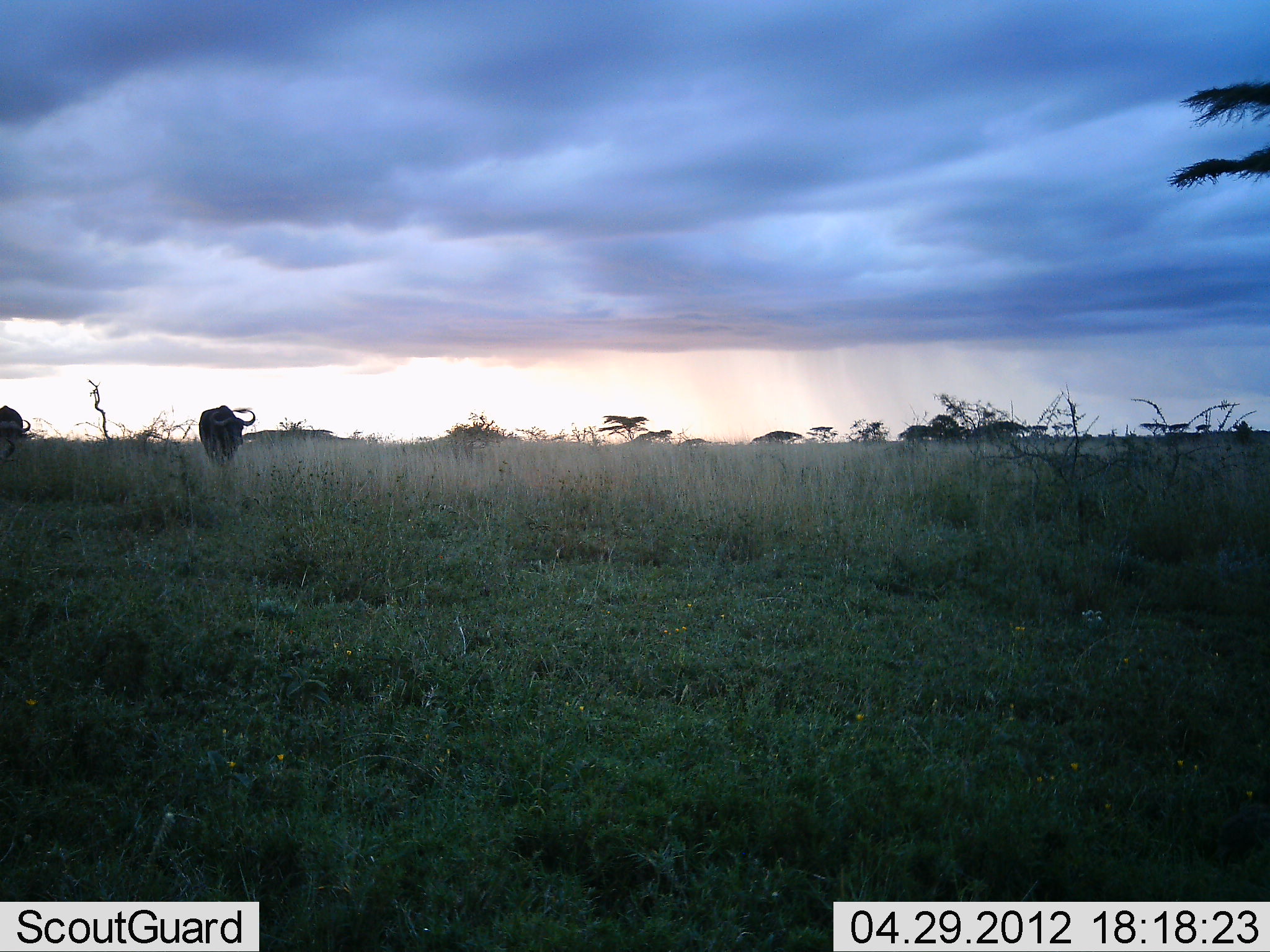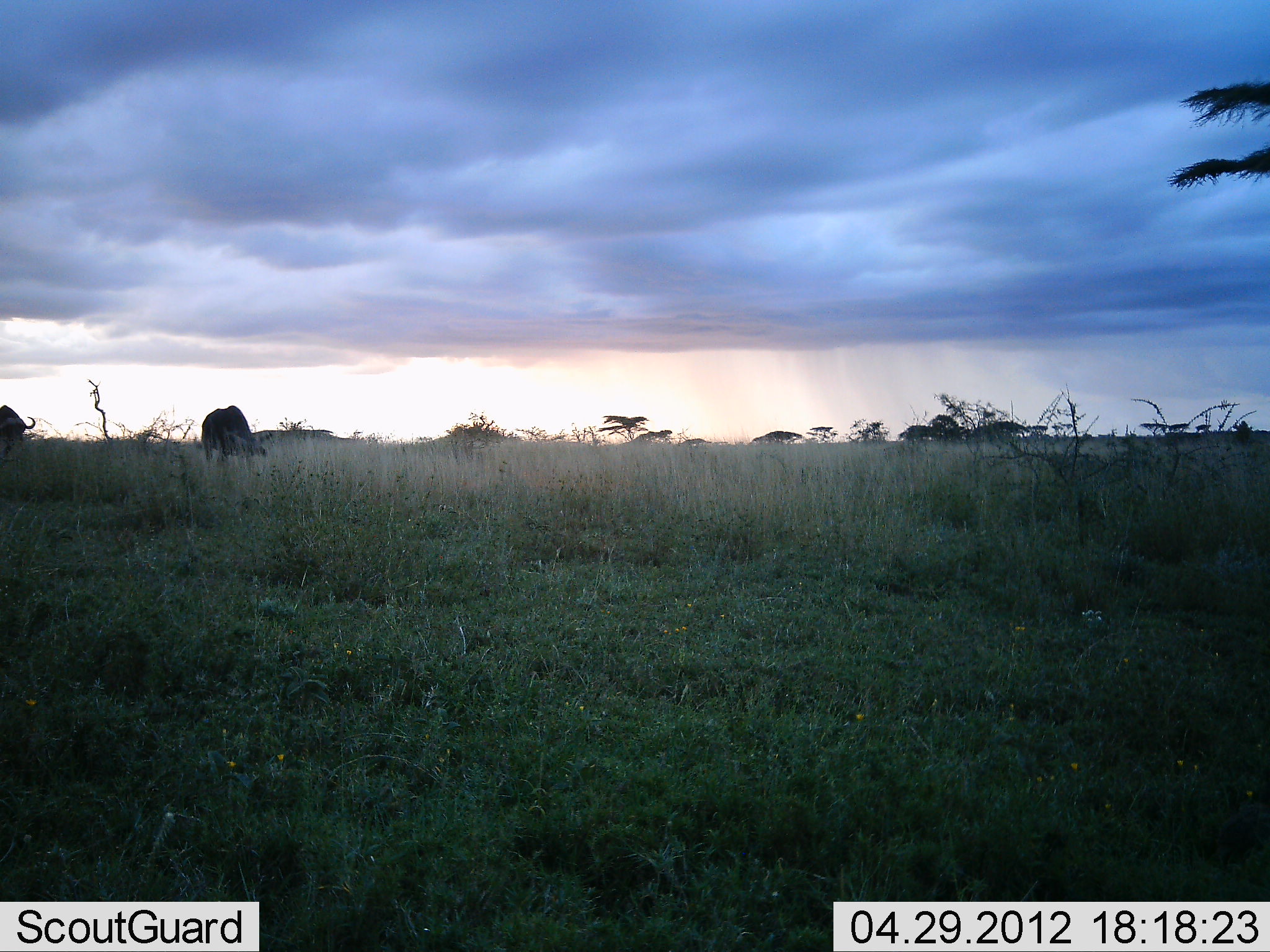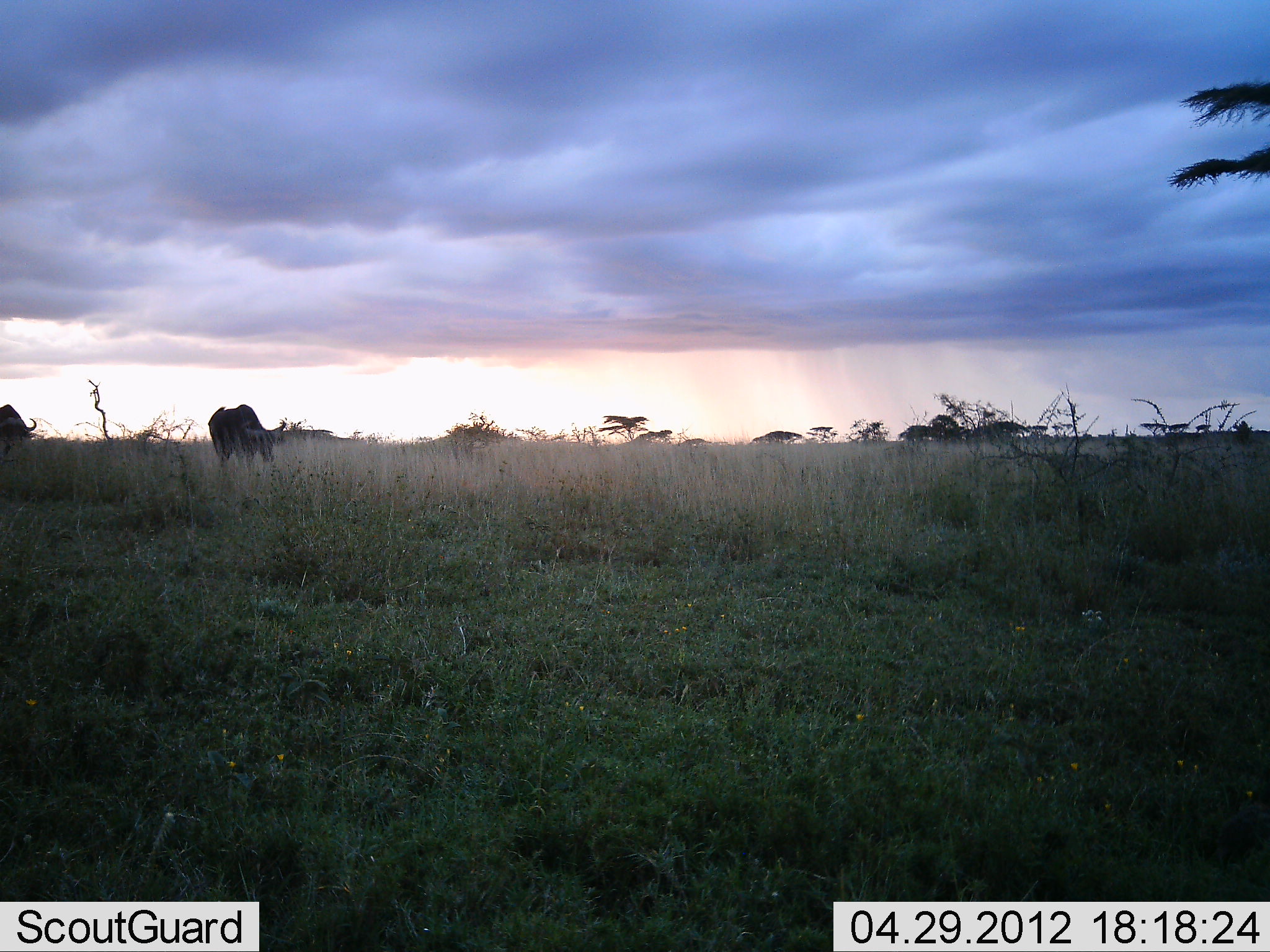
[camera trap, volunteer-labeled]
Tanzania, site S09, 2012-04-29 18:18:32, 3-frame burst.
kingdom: Animalia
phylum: Chordata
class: Mammalia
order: Artiodactyla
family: Bovidae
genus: Syncerus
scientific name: Syncerus caffer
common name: cape buffalo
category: buffalo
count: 2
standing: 33%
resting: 0%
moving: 50%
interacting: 0%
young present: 0%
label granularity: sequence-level